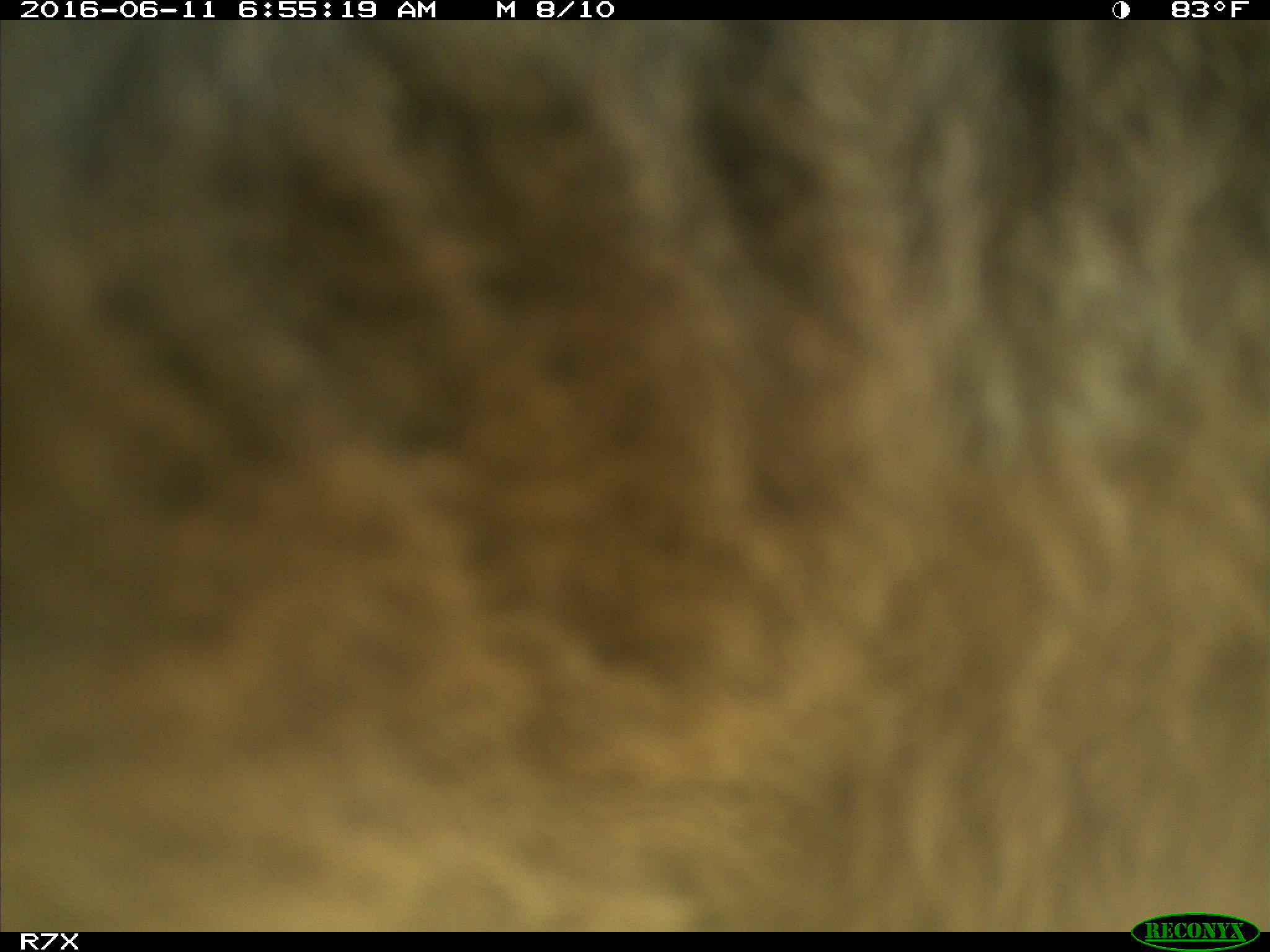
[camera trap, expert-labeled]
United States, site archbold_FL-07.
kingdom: Animalia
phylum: Chordata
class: Mammalia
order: Artiodactyla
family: Bovidae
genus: Bos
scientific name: Bos taurus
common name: domestic cow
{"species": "Bos taurus (domestic cow)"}